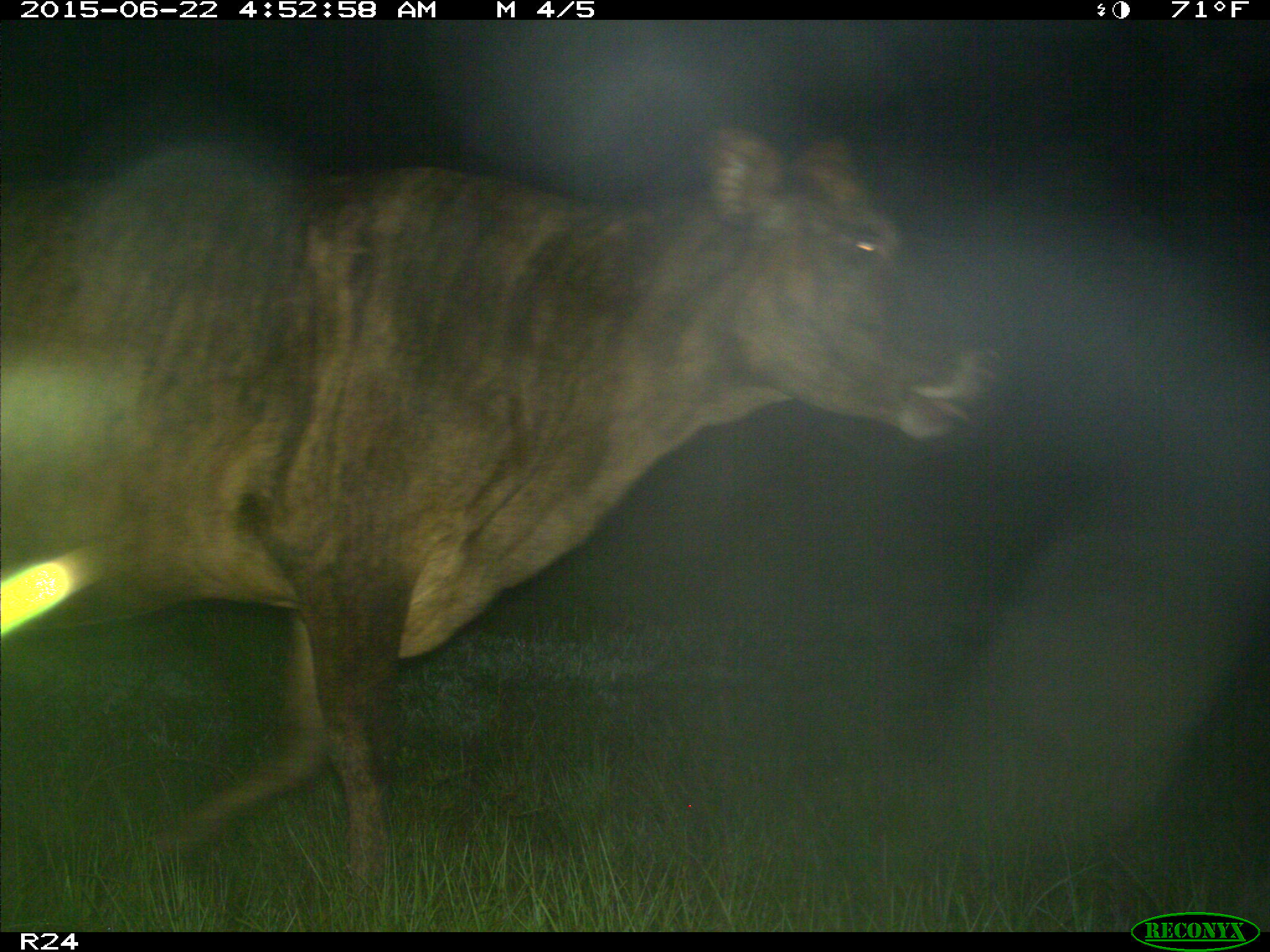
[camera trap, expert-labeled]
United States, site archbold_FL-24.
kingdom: Animalia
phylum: Chordata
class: Mammalia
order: Artiodactyla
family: Bovidae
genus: Bos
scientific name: Bos taurus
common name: domestic cow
Bos taurus (domestic cow).